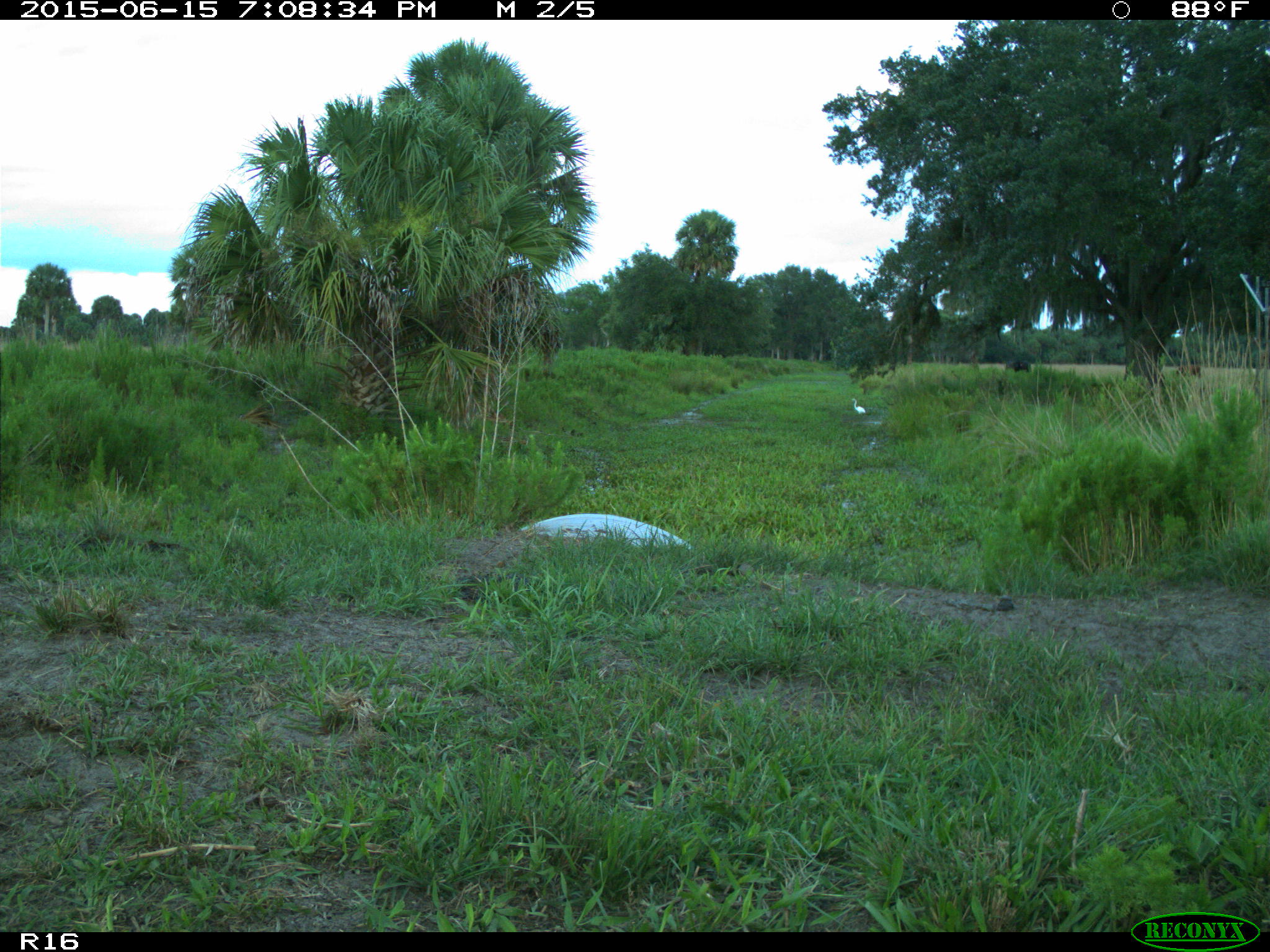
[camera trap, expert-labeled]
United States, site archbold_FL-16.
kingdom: Animalia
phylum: Chordata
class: Mammalia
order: Artiodactyla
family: Bovidae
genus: Bos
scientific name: Bos taurus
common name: domestic cow